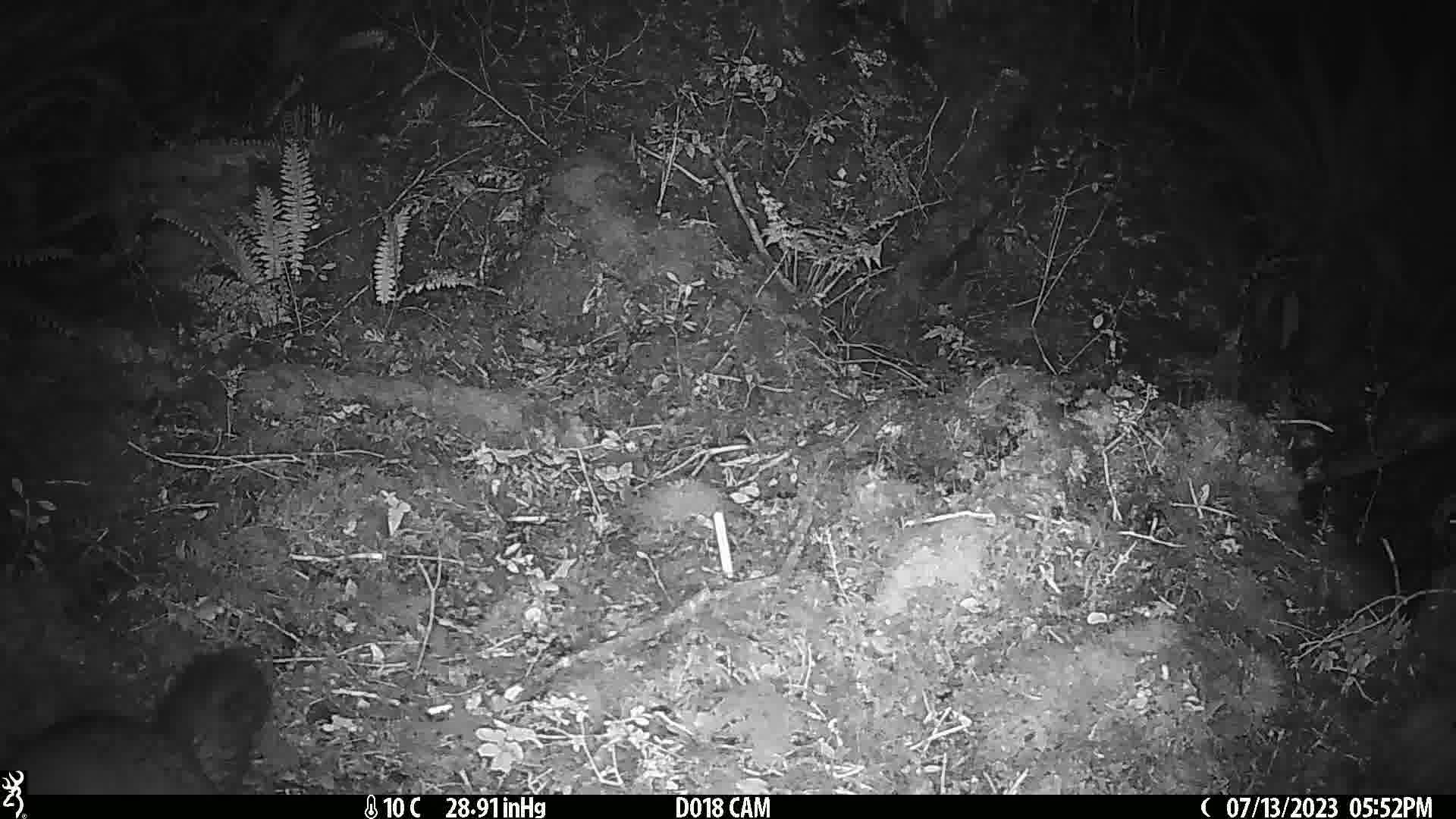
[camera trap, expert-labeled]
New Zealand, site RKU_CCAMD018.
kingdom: Animalia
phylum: Chordata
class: Mammalia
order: Diprotodontia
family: Phalangeridae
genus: Trichosurus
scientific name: Trichosurus vulpecula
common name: common brushtail possum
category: possum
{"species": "possum (common brushtail possum) (Trichosurus vulpecula)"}